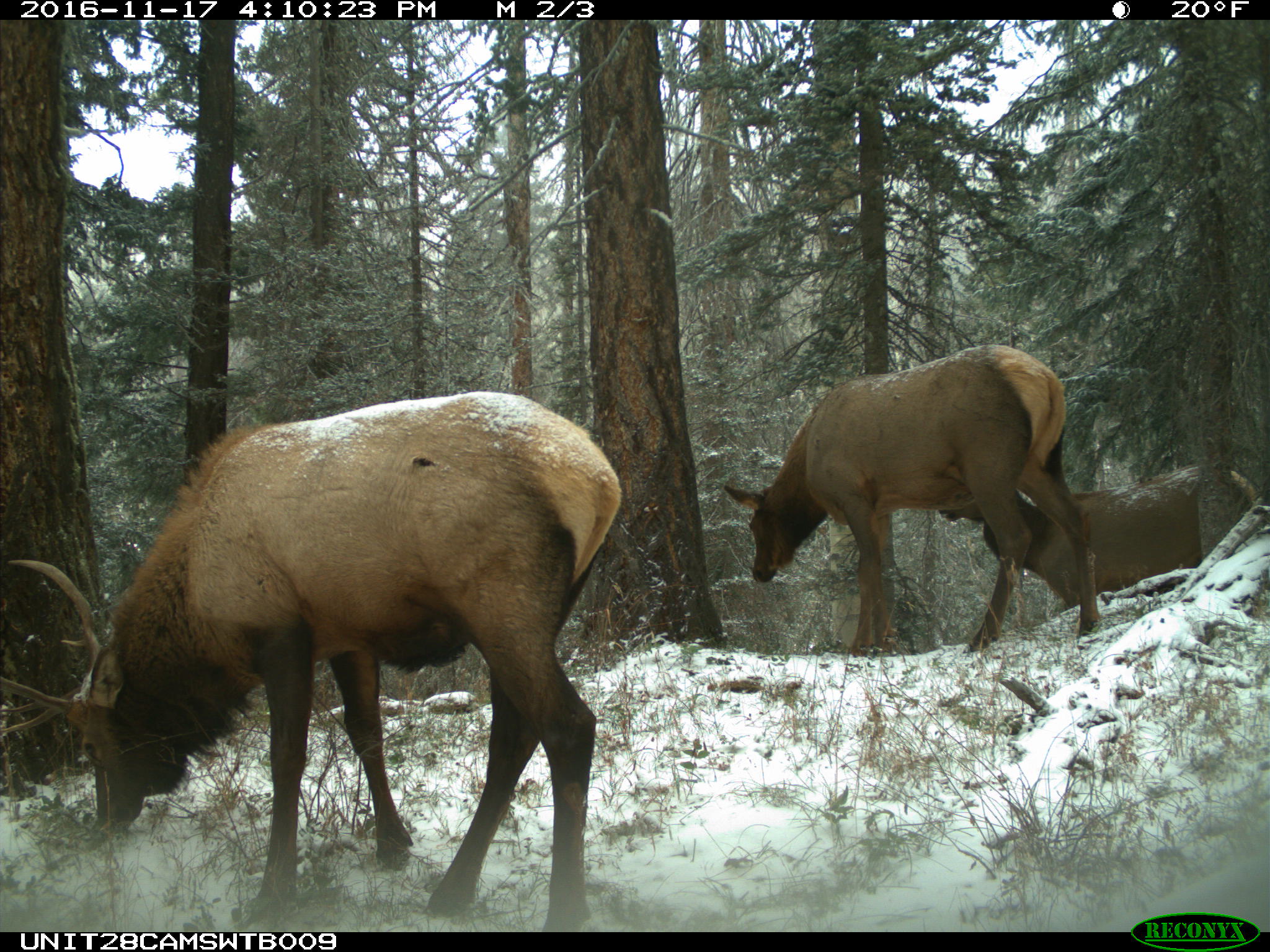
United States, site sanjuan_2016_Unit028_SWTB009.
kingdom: Animalia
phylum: Chordata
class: Mammalia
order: Artiodactyla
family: Cervidae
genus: Cervus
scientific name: Cervus elaphus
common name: red deer